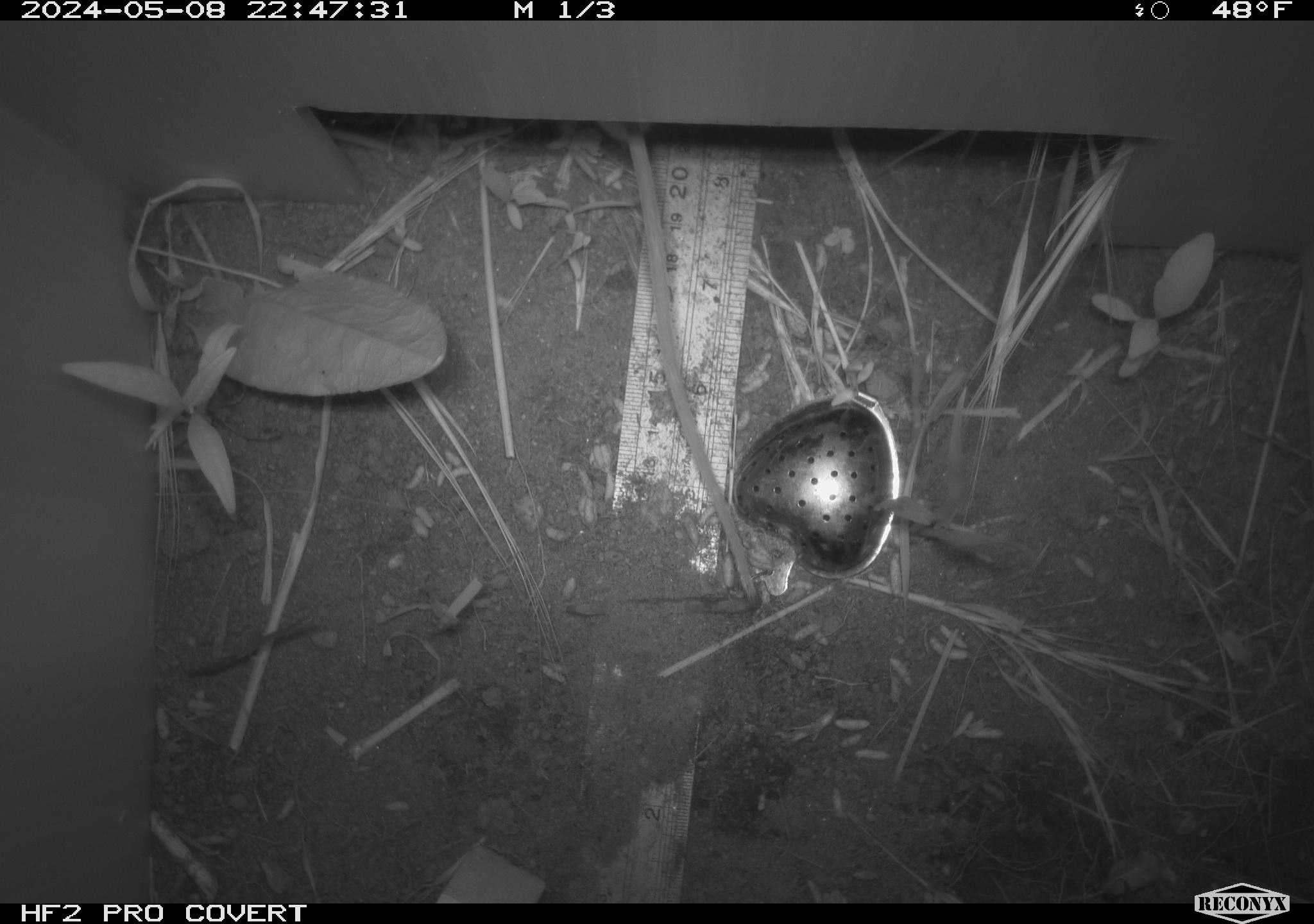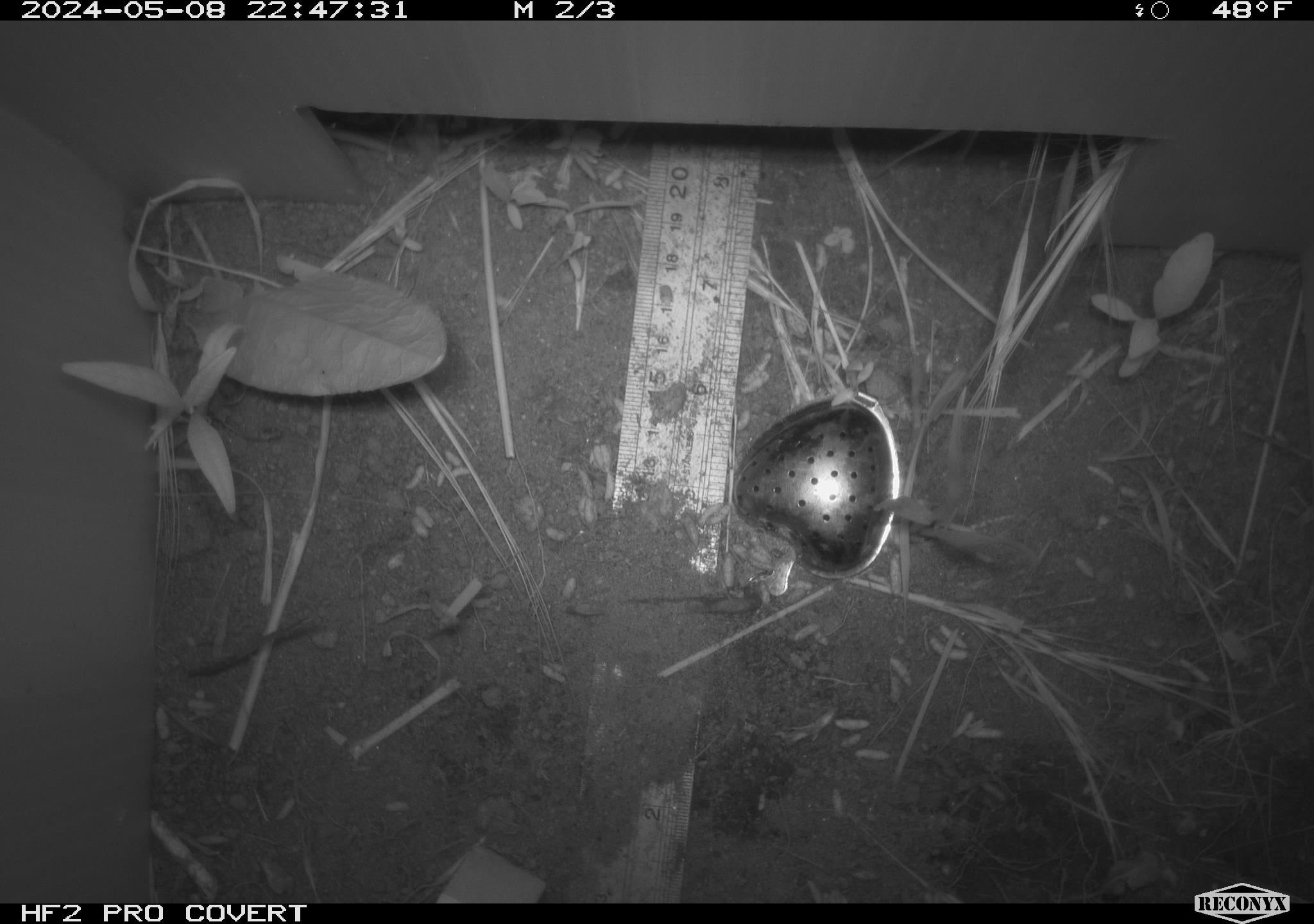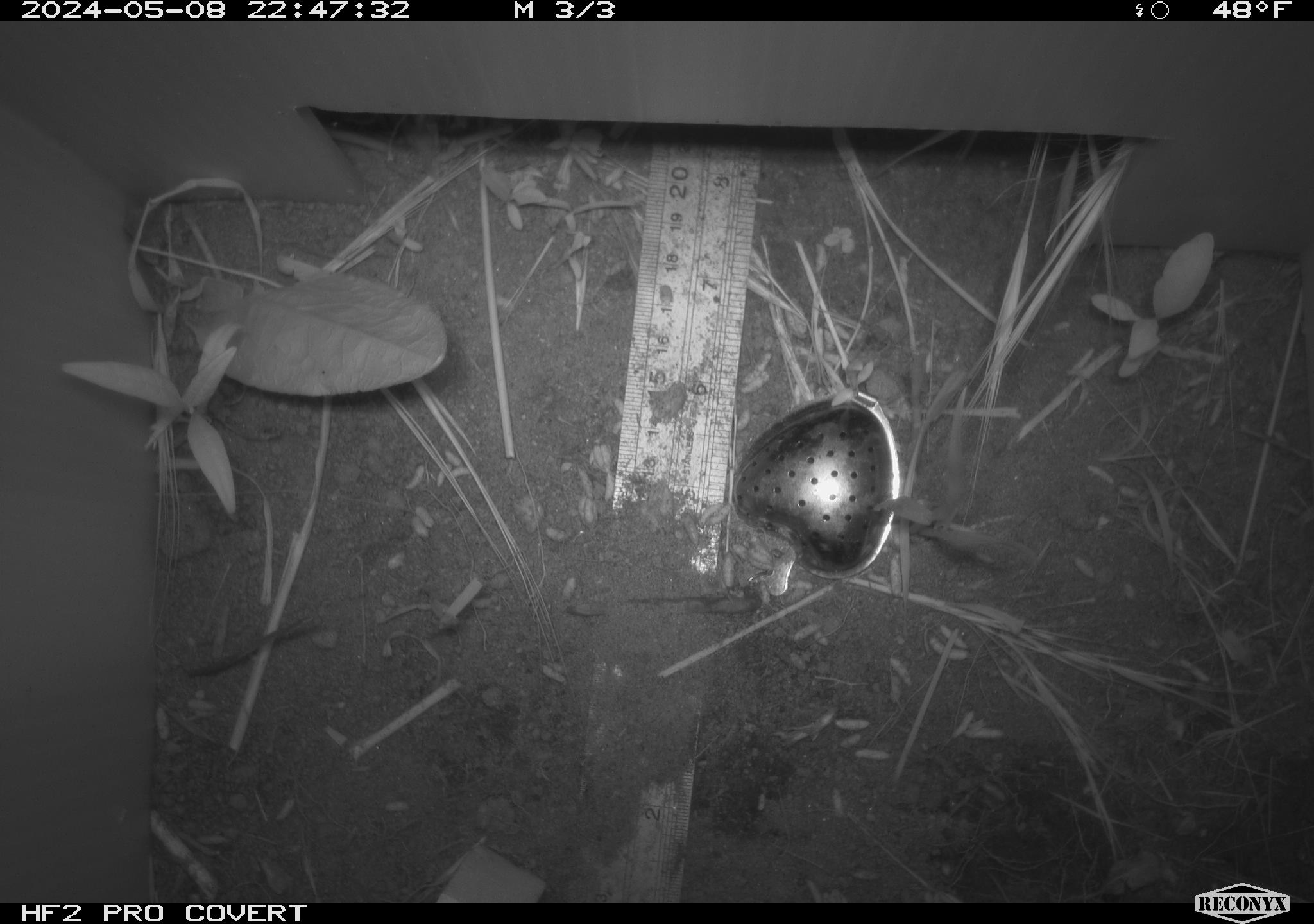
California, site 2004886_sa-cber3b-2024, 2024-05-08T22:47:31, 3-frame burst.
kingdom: Animalia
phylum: Chordata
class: Mammalia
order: Rodentia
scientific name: Rodentia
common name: mouse species